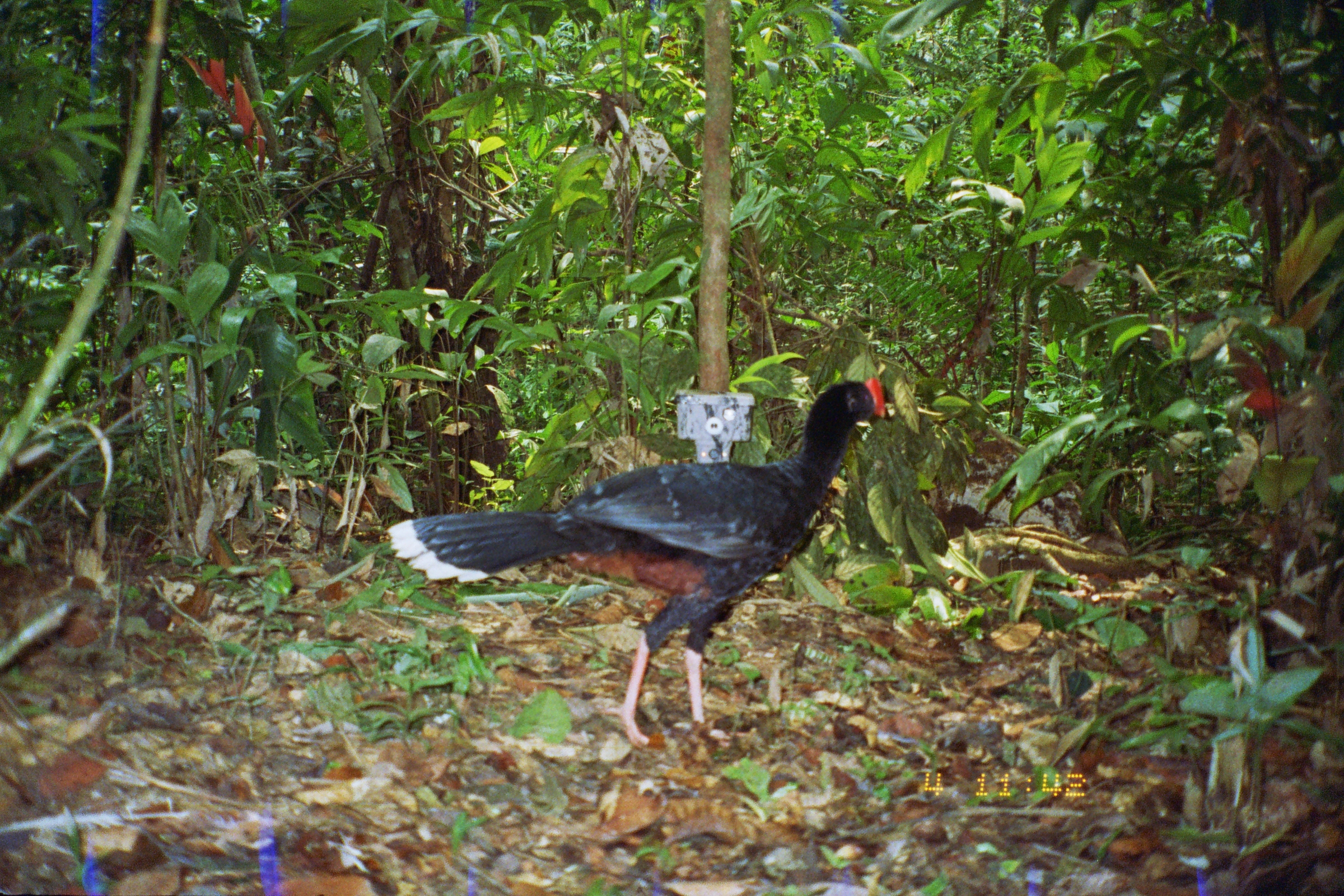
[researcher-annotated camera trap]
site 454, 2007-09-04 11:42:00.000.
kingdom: Animalia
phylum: Chordata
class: Aves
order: Galliformes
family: Cracidae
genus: Mitu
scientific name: Mitu tuberosum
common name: razor-billed curassow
Mitu tuberosum (razor-billed curassow).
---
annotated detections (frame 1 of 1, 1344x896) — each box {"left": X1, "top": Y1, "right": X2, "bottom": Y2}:
mitu tuberosum: {"left": 386, "top": 373, "right": 885, "bottom": 752}